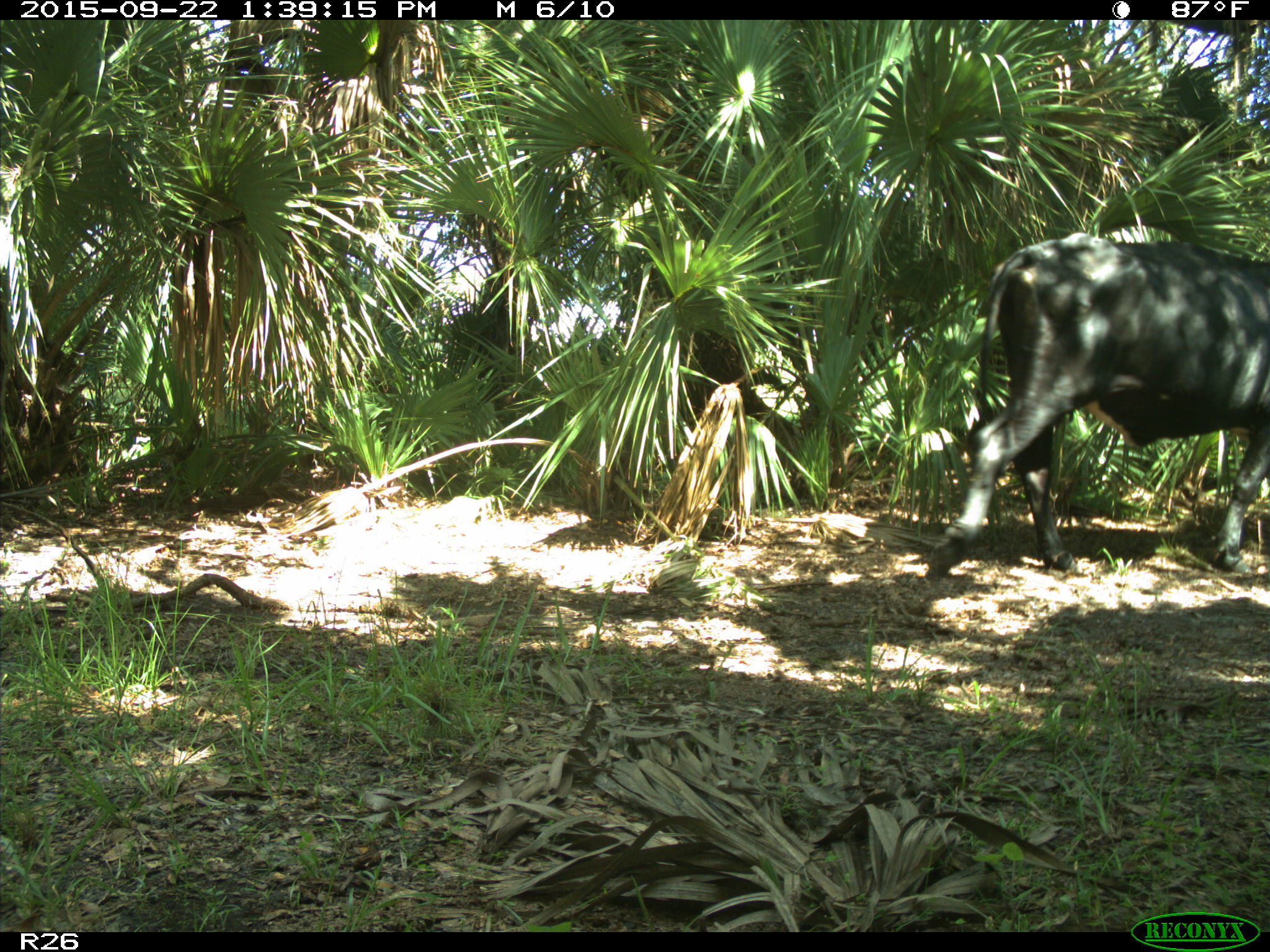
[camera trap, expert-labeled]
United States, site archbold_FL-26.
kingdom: Animalia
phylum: Chordata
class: Mammalia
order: Artiodactyla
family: Bovidae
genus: Bos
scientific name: Bos taurus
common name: domestic cow